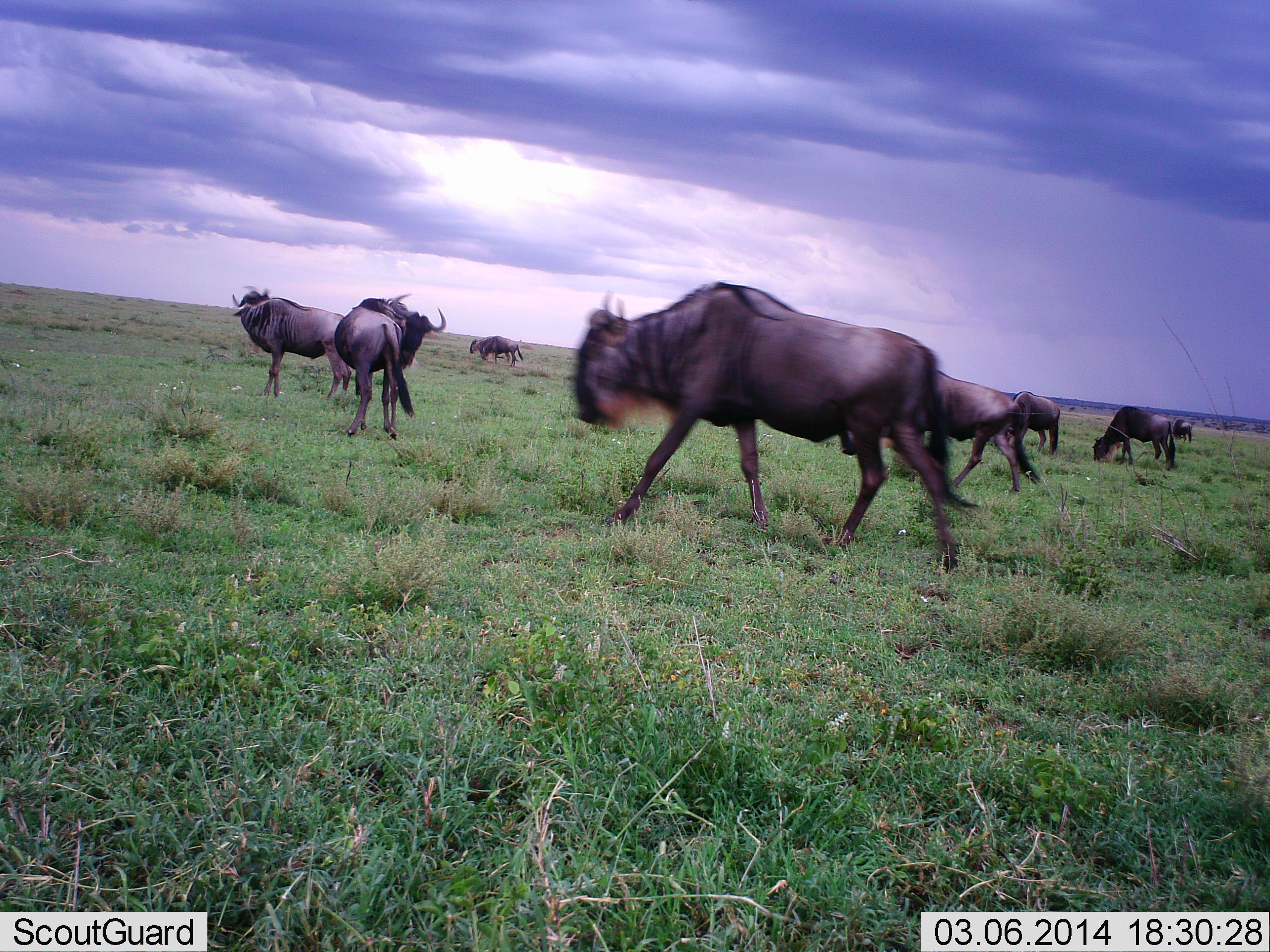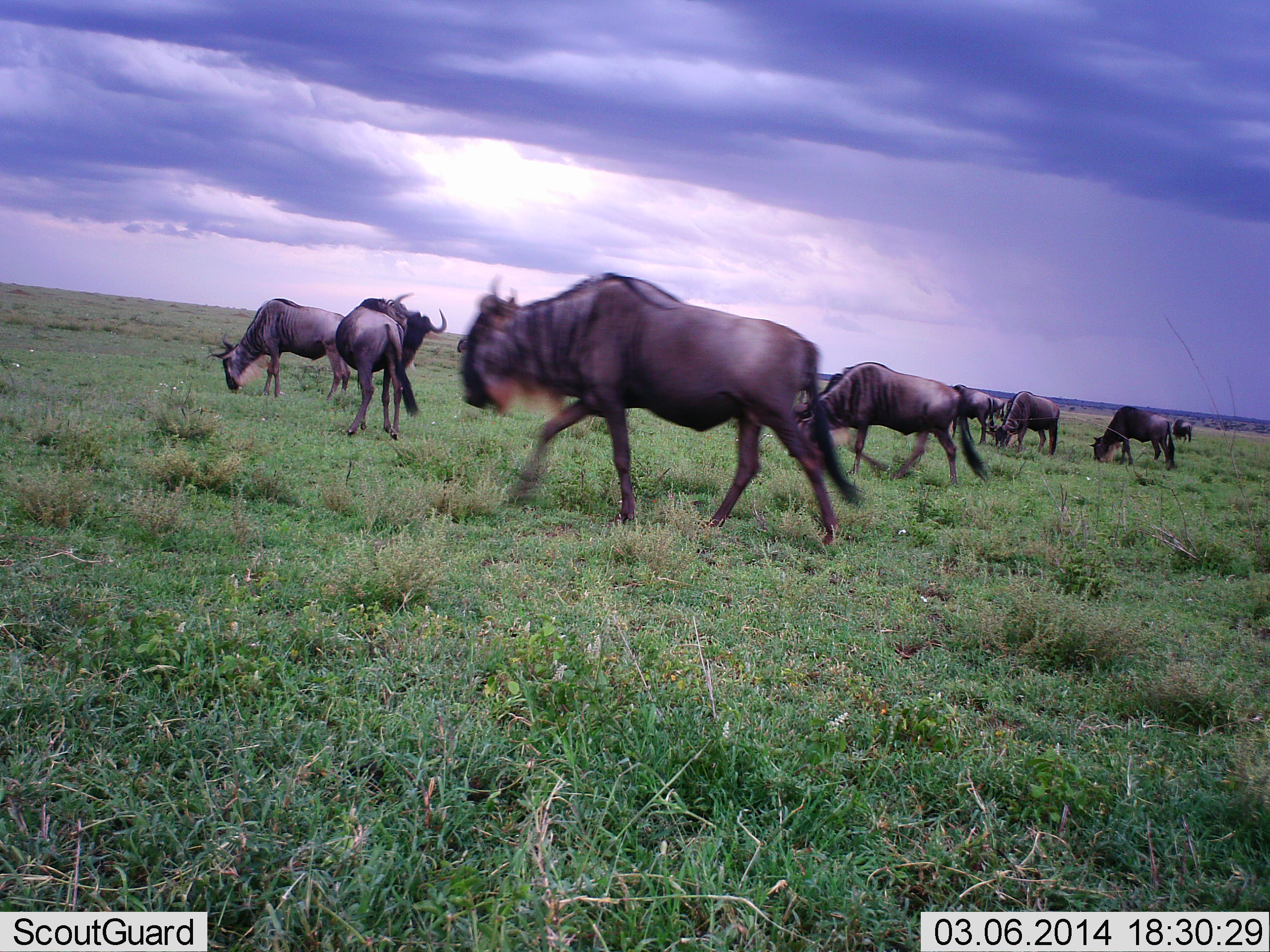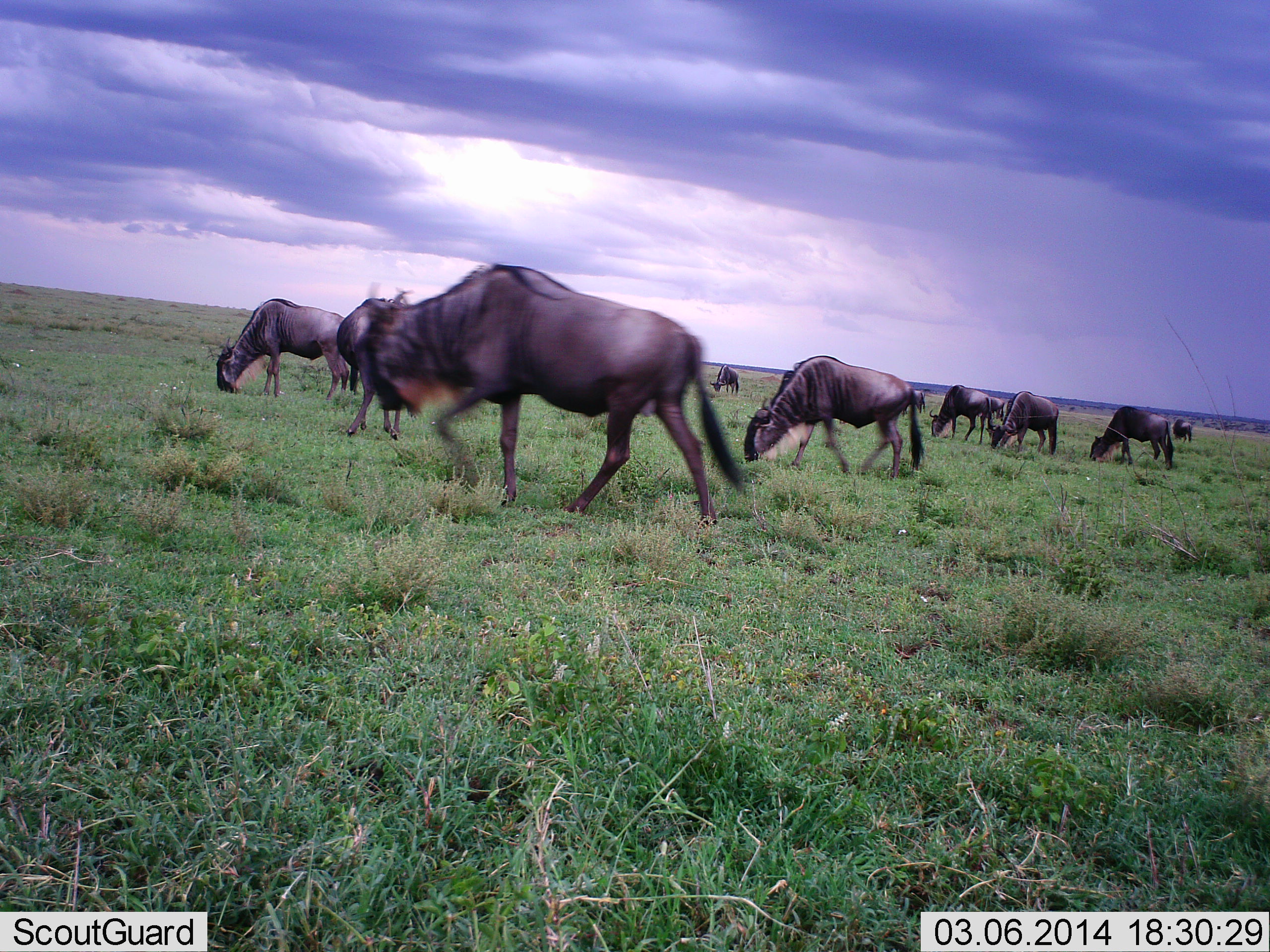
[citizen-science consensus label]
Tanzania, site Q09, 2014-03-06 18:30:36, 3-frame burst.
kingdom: Animalia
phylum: Chordata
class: Mammalia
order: Artiodactyla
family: Bovidae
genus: Connochaetes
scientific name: Connochaetes taurinus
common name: blue wildebeest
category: wildebeest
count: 10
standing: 50%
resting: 0%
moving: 100%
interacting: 0%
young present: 0%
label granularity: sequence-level